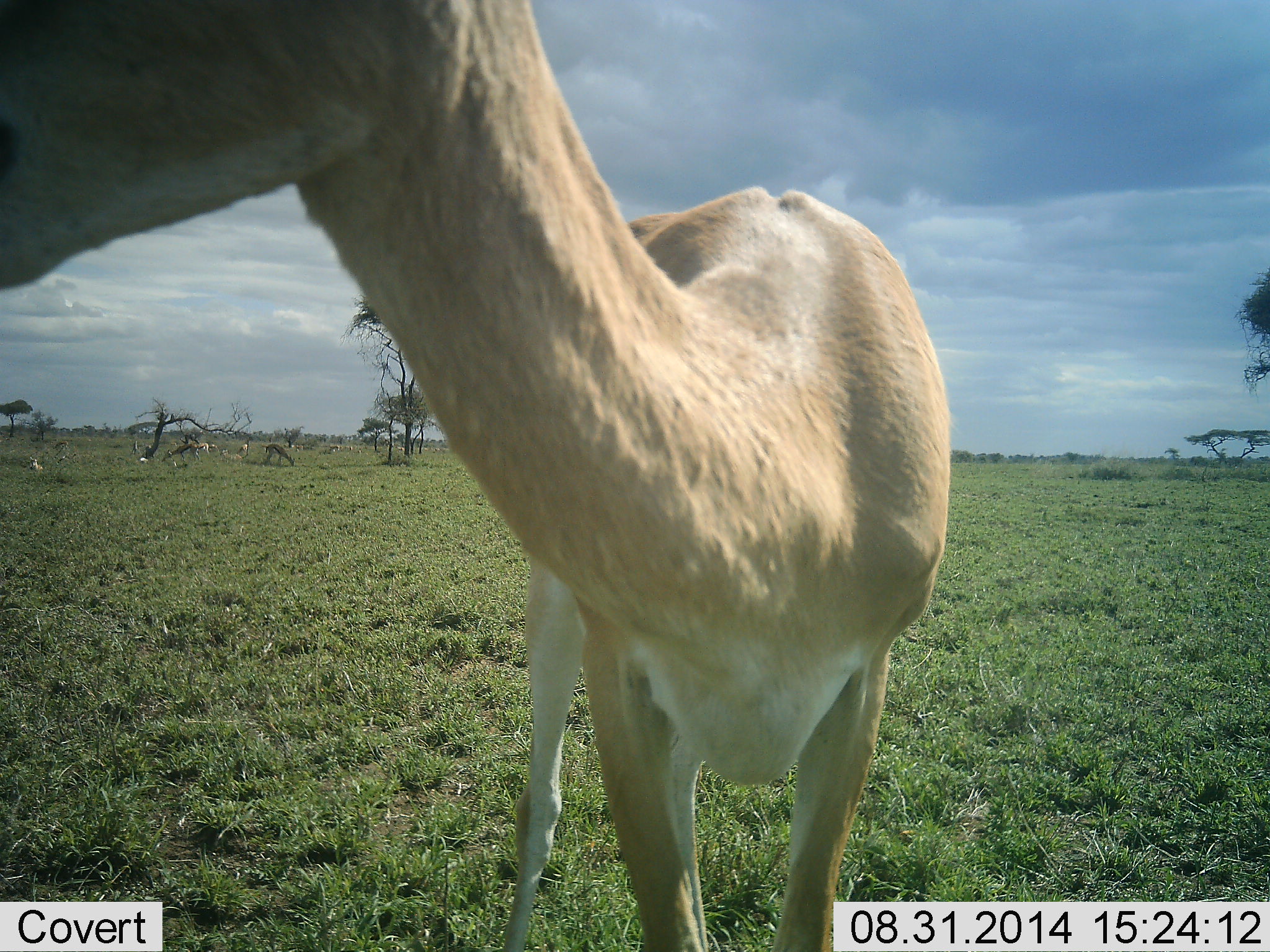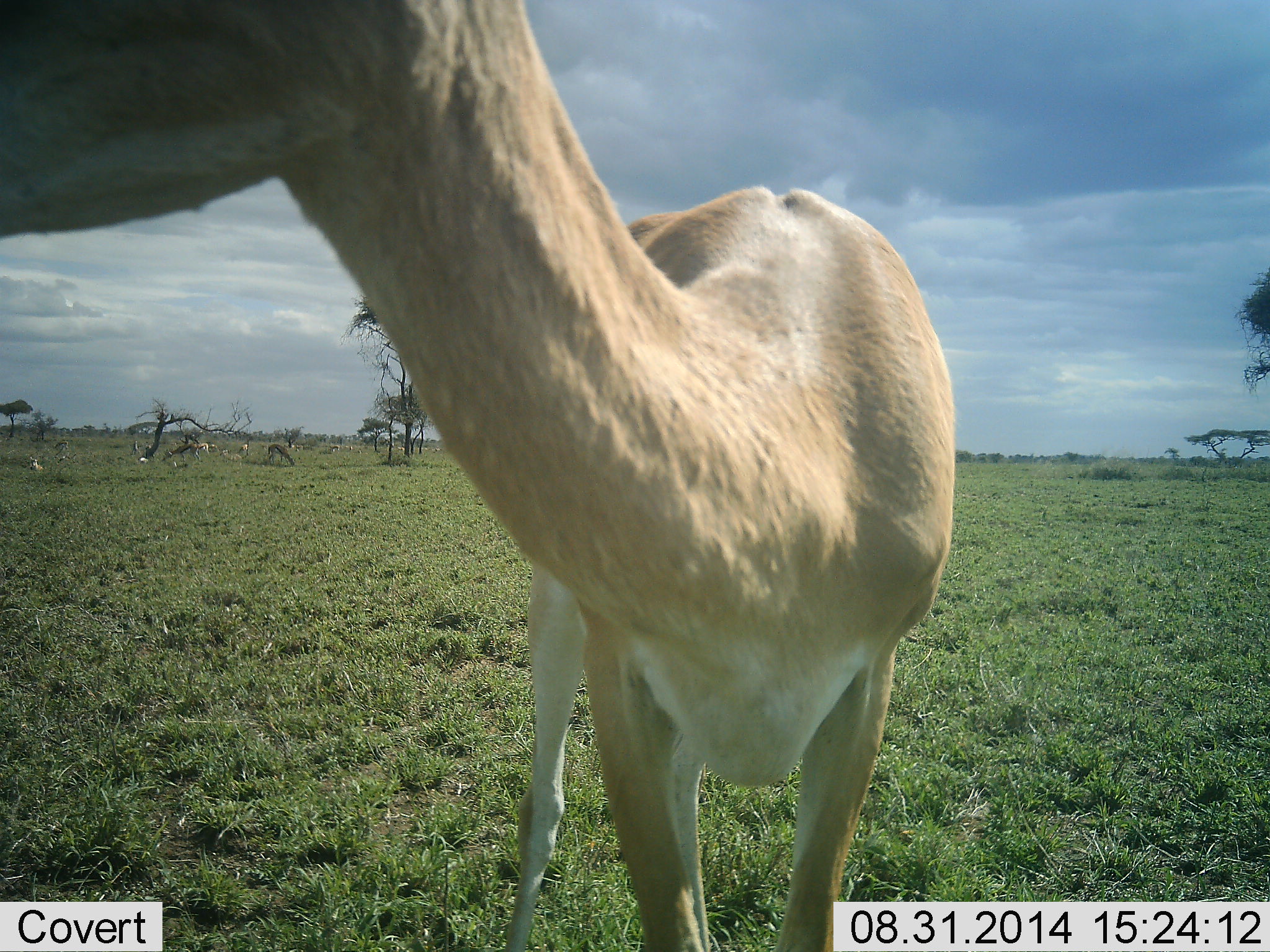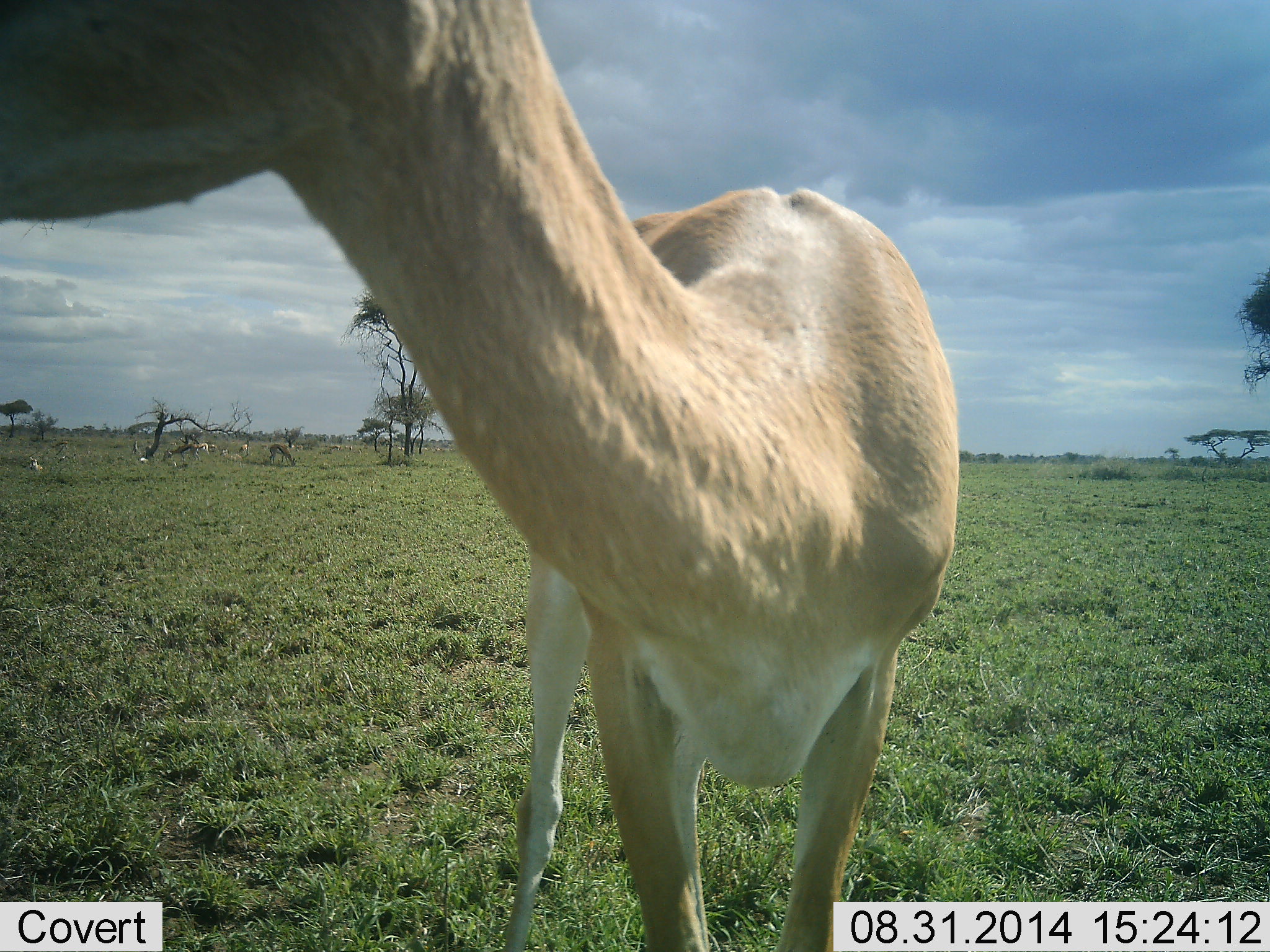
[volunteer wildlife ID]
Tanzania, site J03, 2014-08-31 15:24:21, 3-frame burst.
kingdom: Animalia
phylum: Chordata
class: Mammalia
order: Artiodactyla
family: Bovidae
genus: Nanger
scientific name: Nanger granti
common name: grant's gazelle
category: gazellegrants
Gazellegrants (grant's gazelle) (Nanger granti), count 1. Behavior (volunteer vote fractions): standing 80%, resting 20%, moving 0%, interacting 20%. Young present (vote fraction): 0%. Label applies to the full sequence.